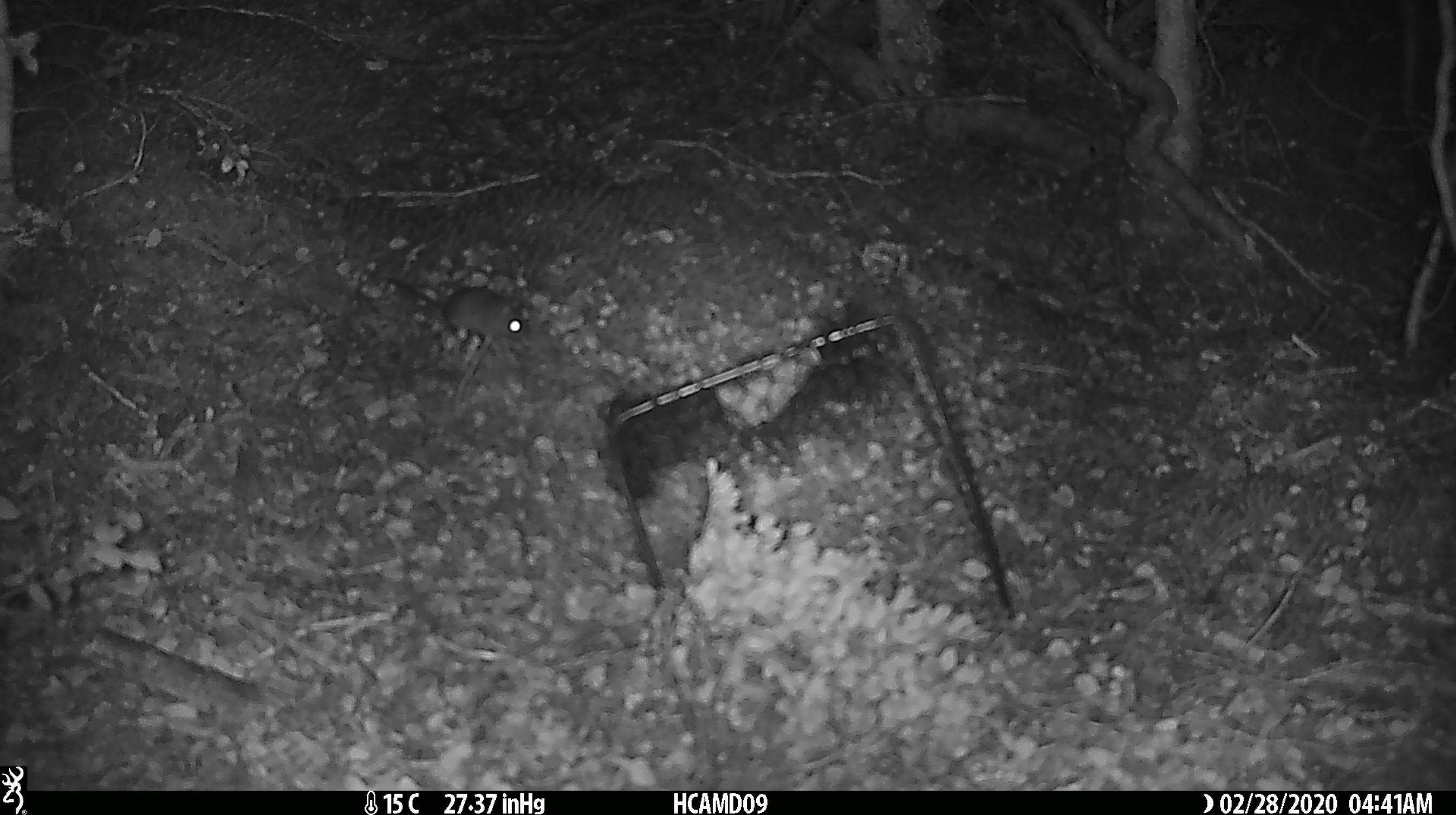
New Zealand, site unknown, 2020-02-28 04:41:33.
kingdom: Animalia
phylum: Chordata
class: Mammalia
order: Rodentia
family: Muridae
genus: Mus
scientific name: Mus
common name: mouse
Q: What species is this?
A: Mouse (Mus).